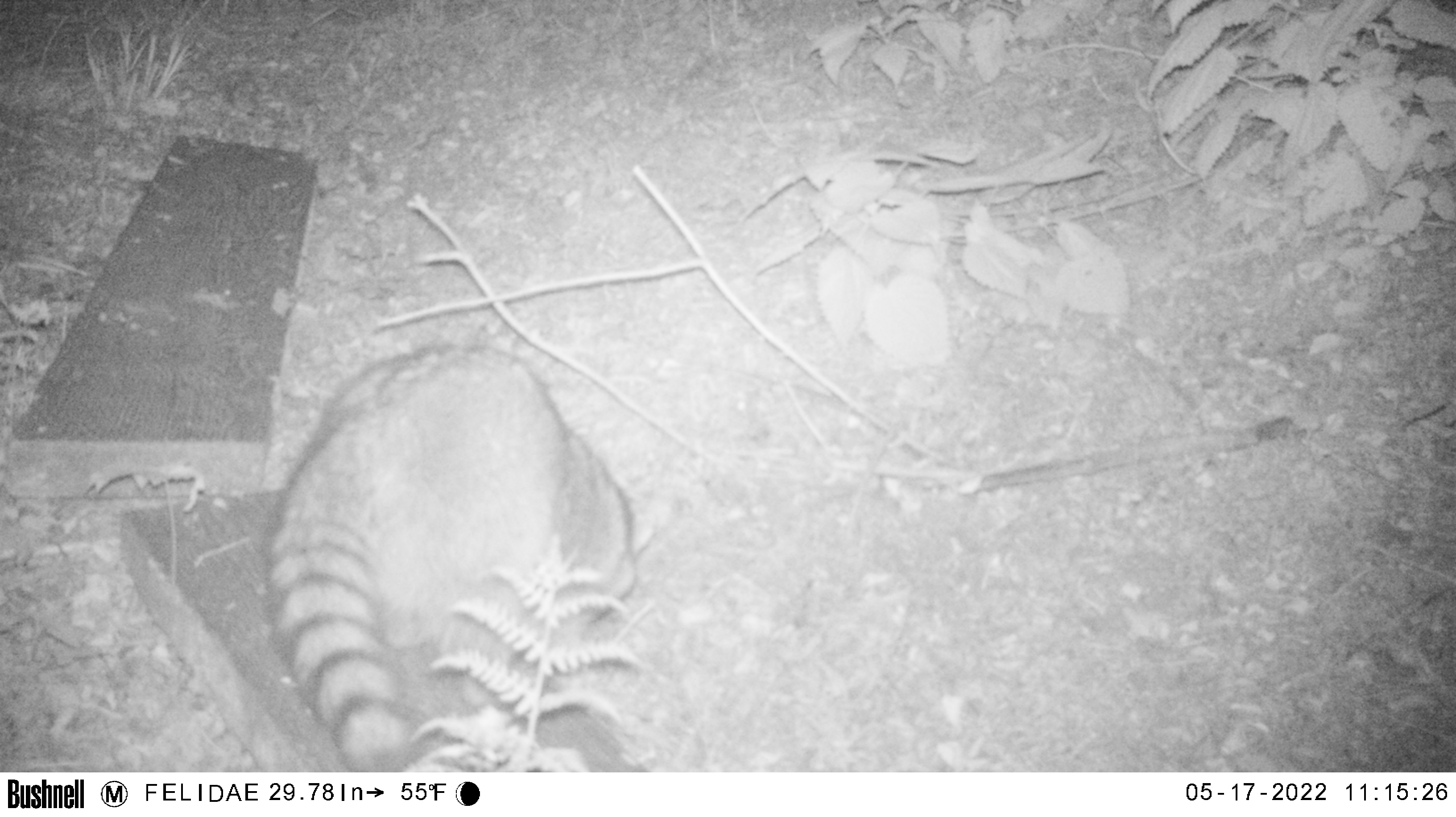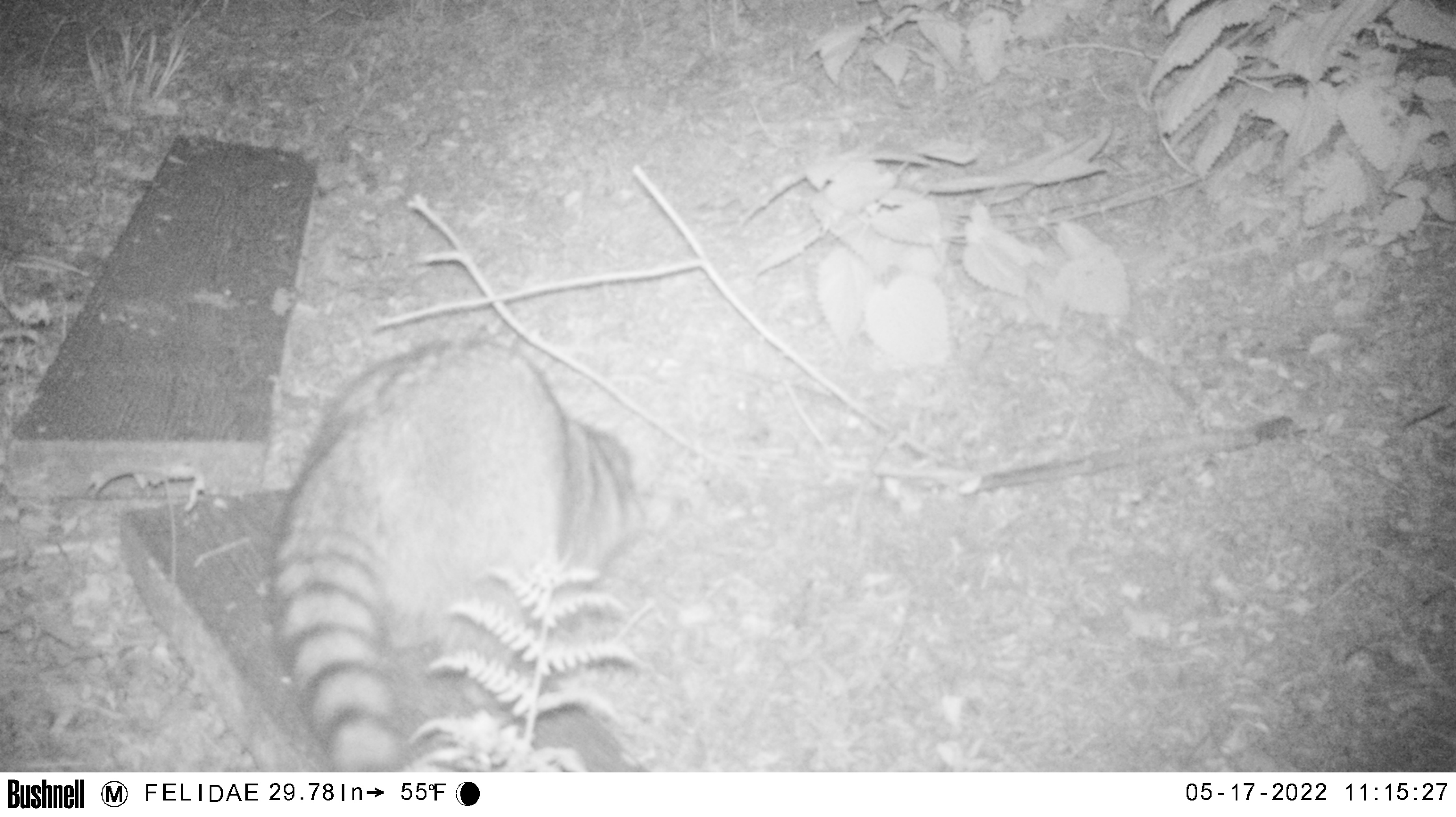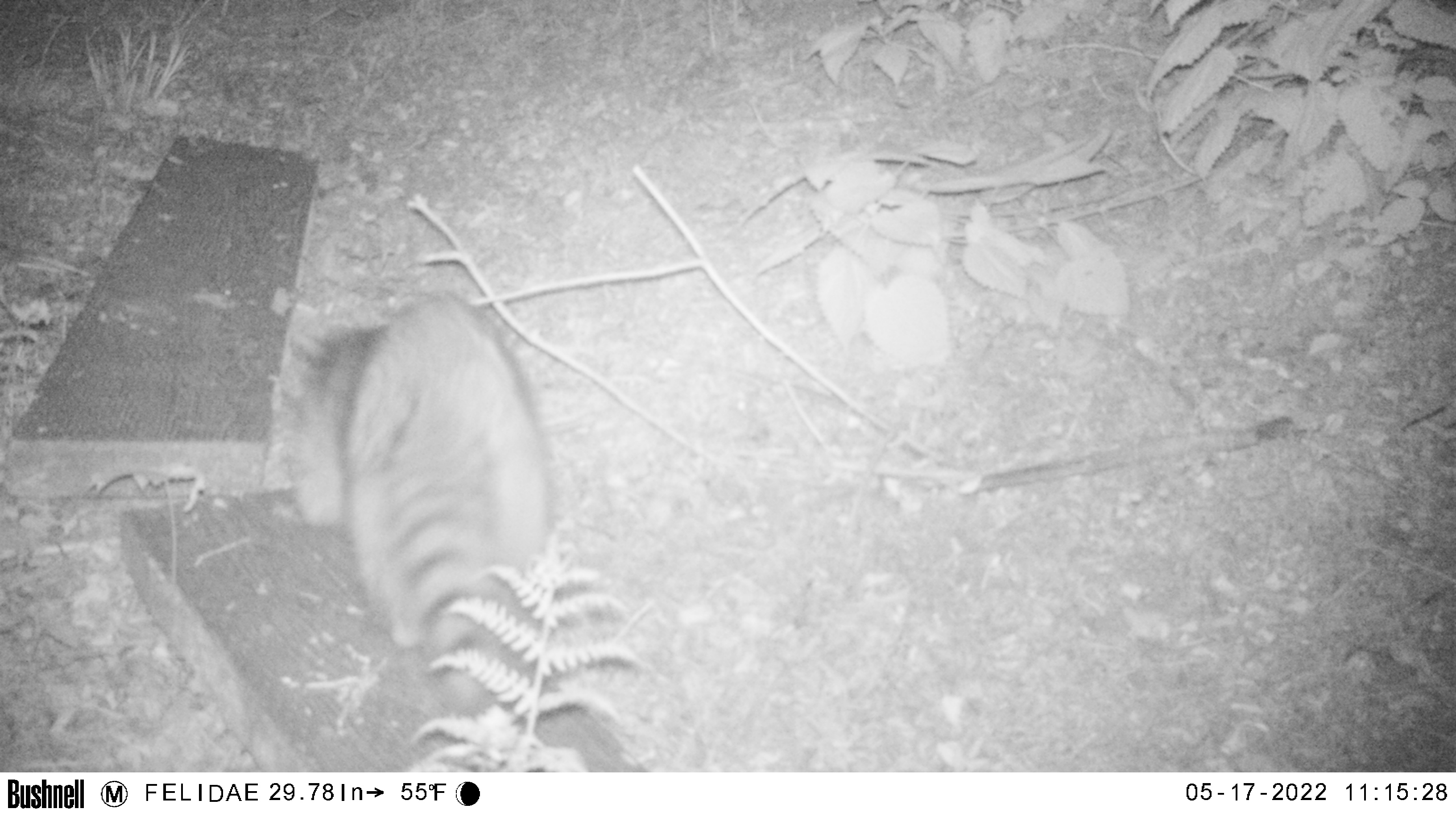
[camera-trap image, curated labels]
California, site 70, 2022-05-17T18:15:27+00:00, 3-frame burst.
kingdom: Animalia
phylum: Chordata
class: Mammalia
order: Carnivora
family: Procyonidae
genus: Procyon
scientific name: Procyon lotor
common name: raccoon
Raccoon (Procyon lotor).